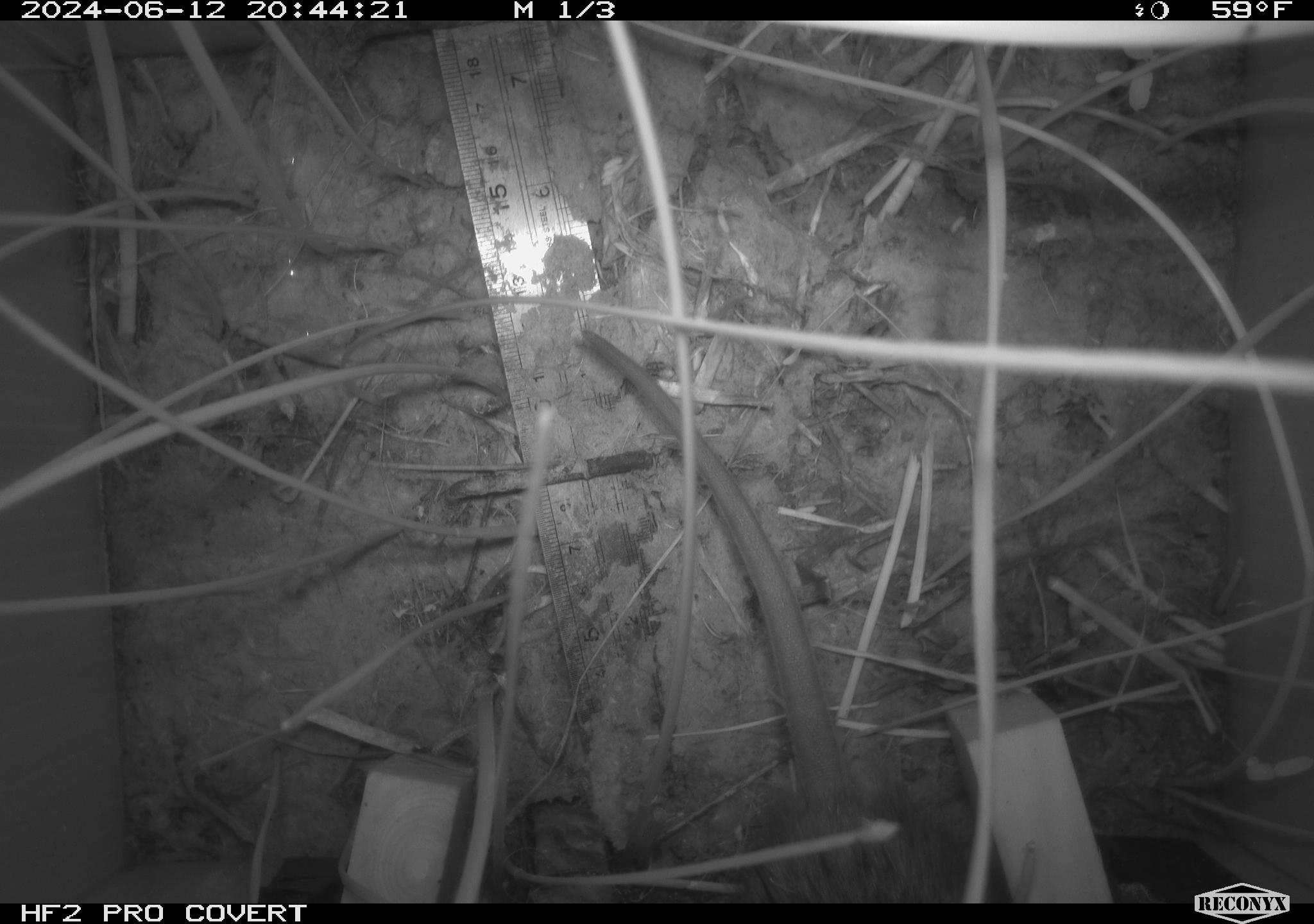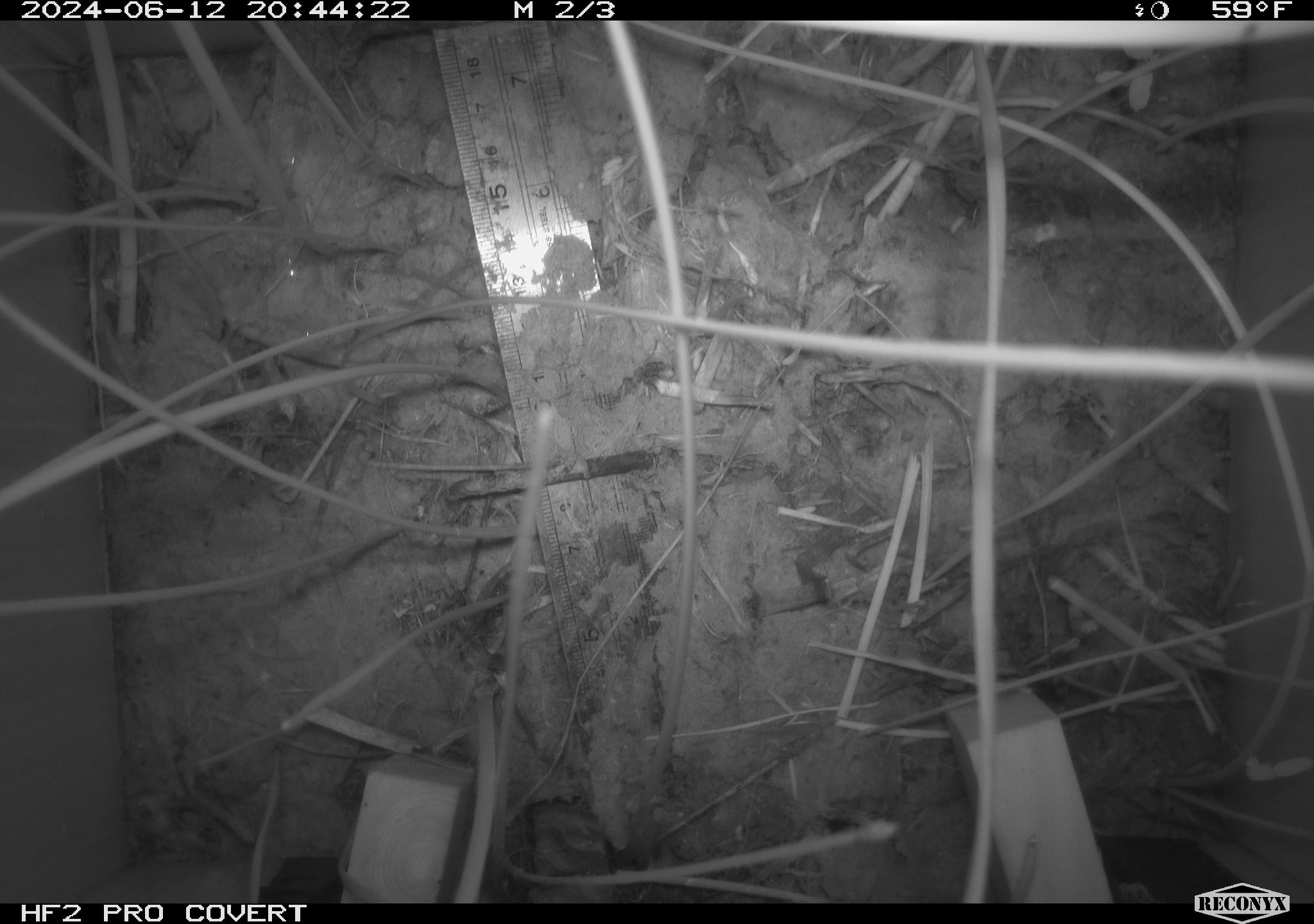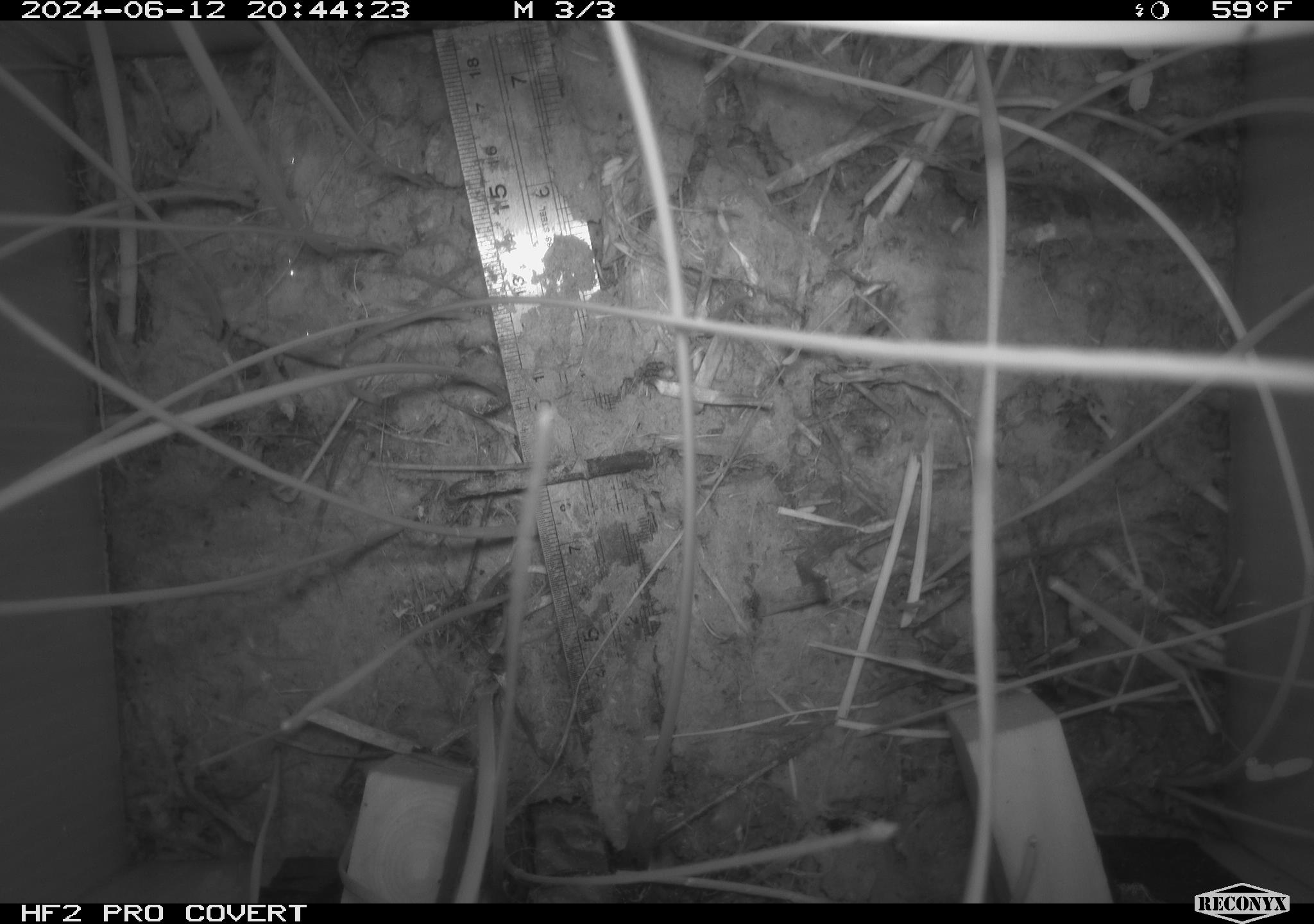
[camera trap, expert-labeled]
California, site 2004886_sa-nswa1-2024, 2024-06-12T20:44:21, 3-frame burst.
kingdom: Animalia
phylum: Chordata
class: Mammalia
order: Rodentia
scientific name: Rodentia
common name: rodent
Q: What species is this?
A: Rodent (Rodentia).